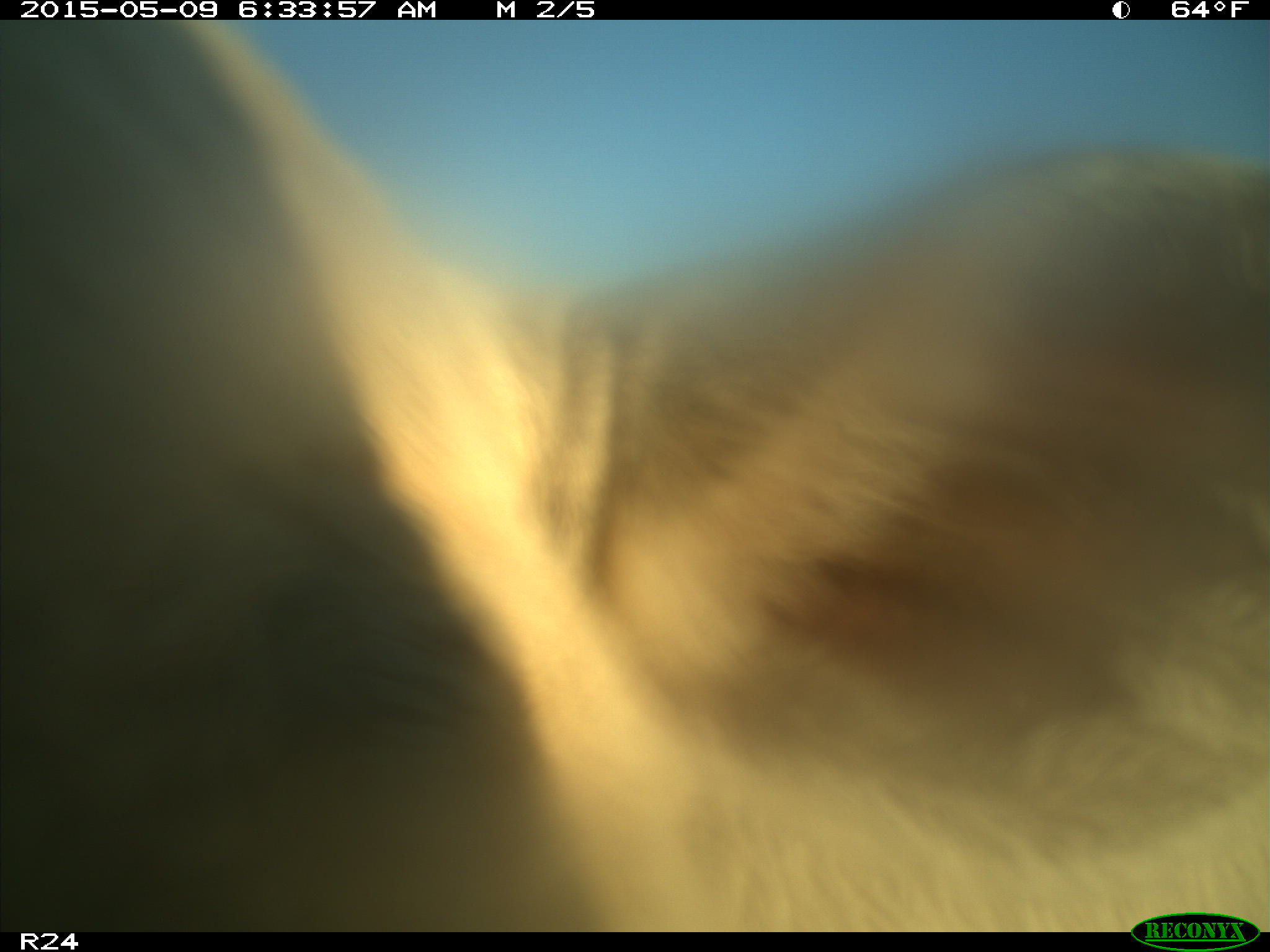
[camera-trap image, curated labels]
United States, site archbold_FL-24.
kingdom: Animalia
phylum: Chordata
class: Mammalia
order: Artiodactyla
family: Bovidae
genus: Bos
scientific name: Bos taurus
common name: domestic cow